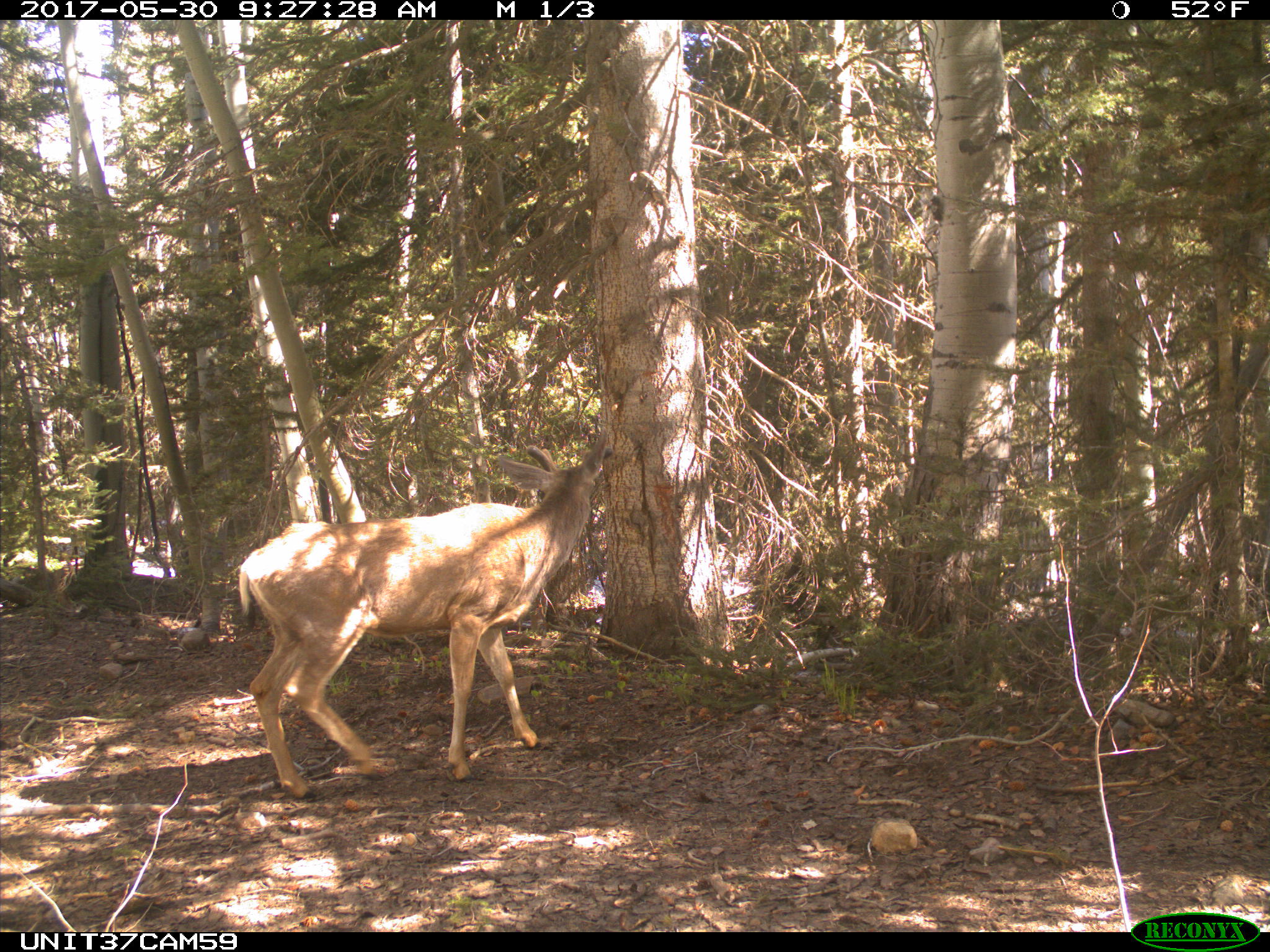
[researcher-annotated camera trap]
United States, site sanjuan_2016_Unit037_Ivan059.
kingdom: Animalia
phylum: Chordata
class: Mammalia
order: Artiodactyla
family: Cervidae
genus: Odocoileus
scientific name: Odocoileus hemionus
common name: mule deer